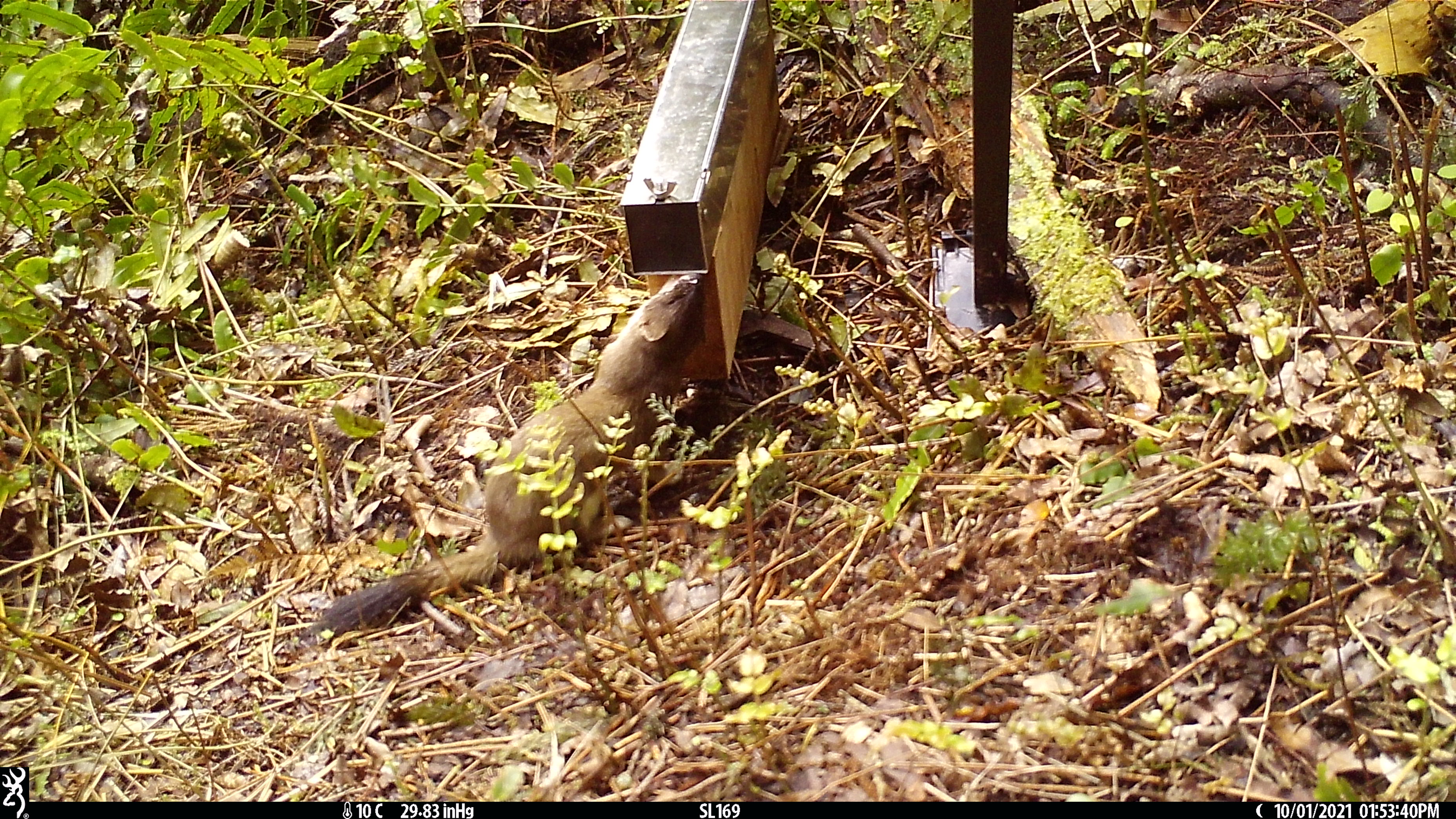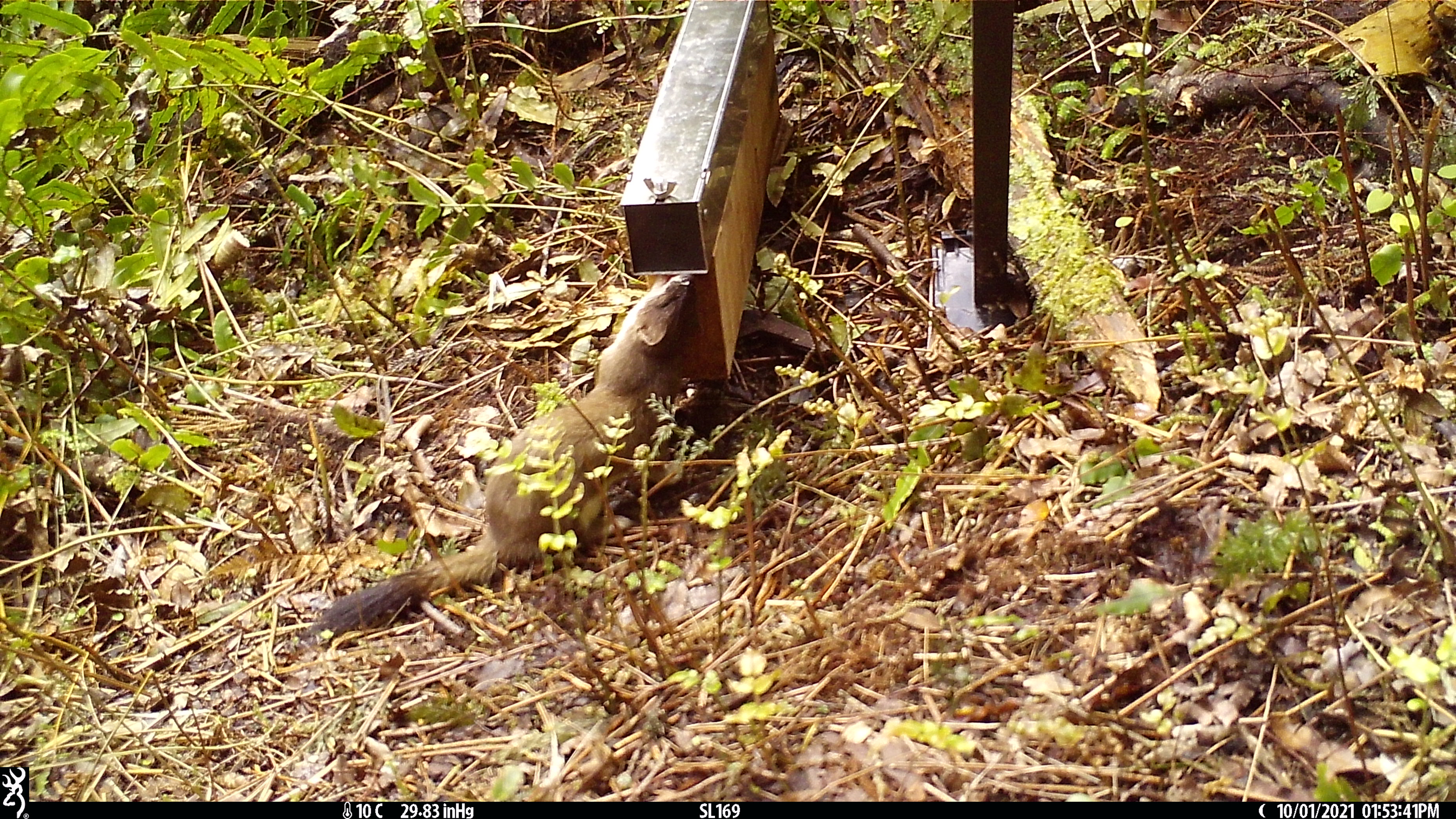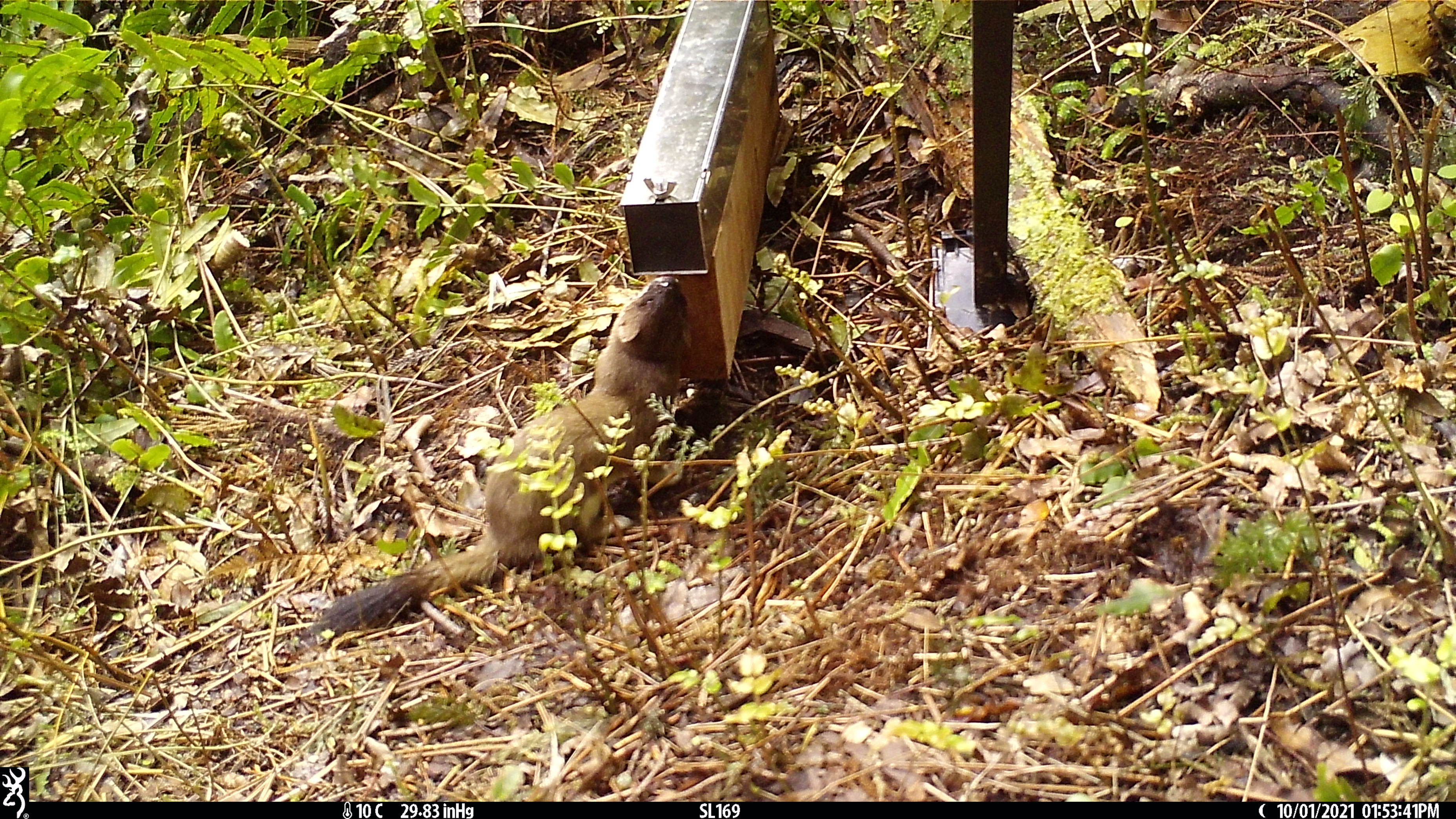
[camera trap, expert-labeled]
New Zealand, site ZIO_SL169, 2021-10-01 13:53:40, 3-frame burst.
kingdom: Animalia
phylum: Chordata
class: Mammalia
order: Carnivora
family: Mustelidae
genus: Mustela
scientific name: Mustela erminea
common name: stoat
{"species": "stoat (Mustela erminea)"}